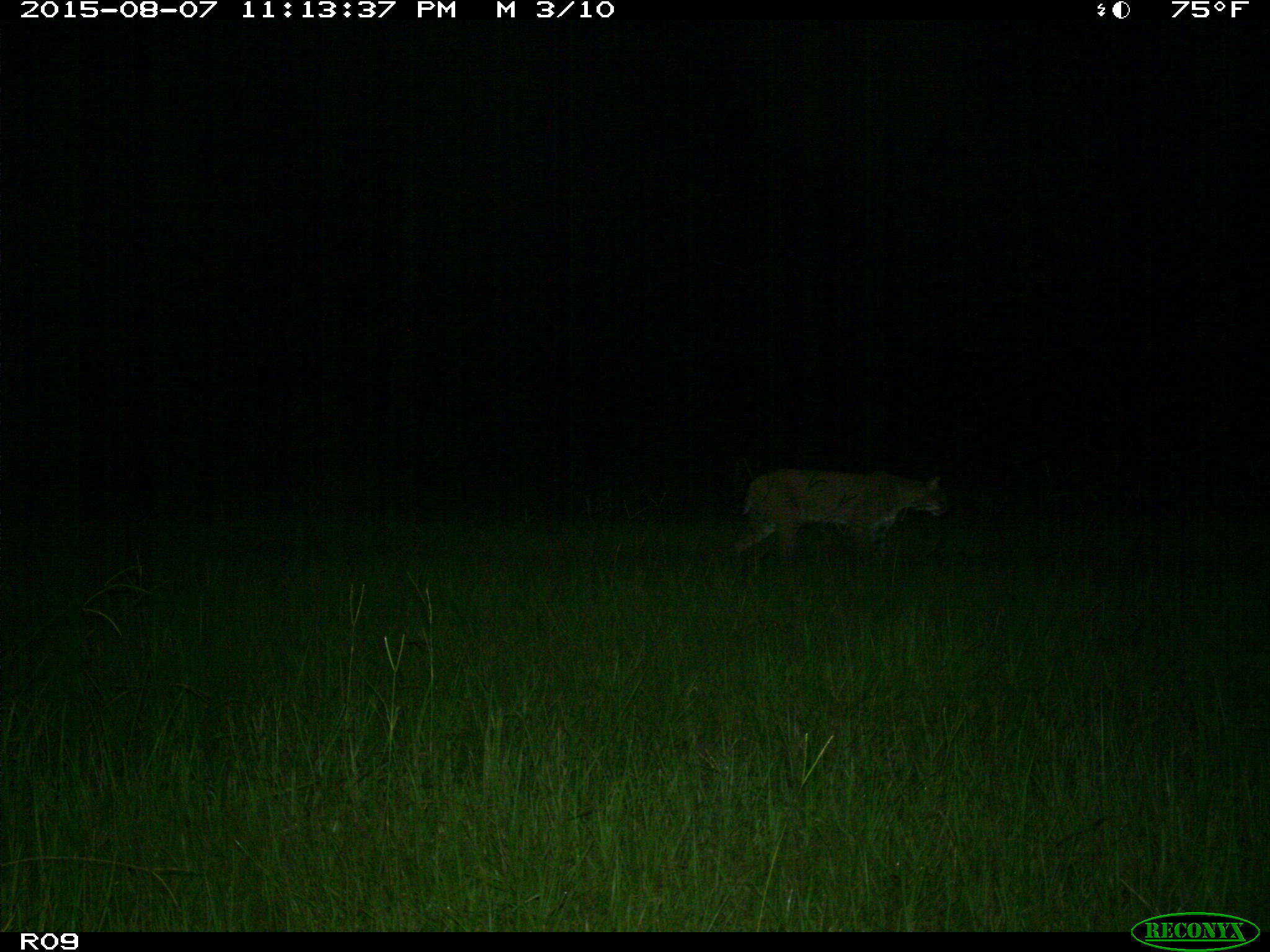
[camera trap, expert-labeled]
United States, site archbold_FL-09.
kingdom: Animalia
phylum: Chordata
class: Mammalia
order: Carnivora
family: Felidae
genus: Lynx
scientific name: Lynx rufus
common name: bobcat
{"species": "Lynx rufus (bobcat)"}